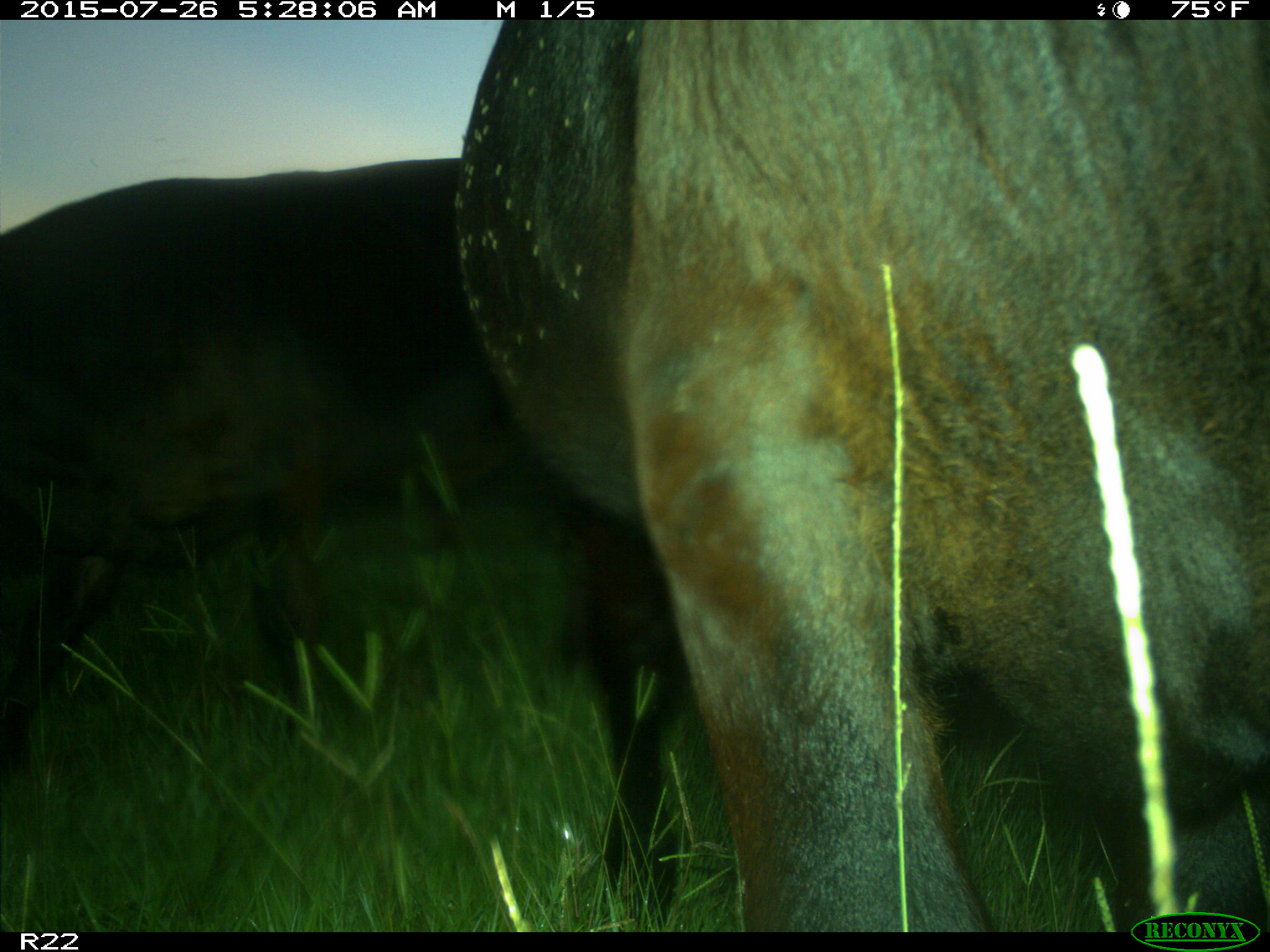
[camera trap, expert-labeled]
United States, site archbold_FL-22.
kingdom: Animalia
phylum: Chordata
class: Mammalia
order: Artiodactyla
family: Bovidae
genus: Bos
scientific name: Bos taurus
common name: domestic cow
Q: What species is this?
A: Bos taurus (domestic cow).